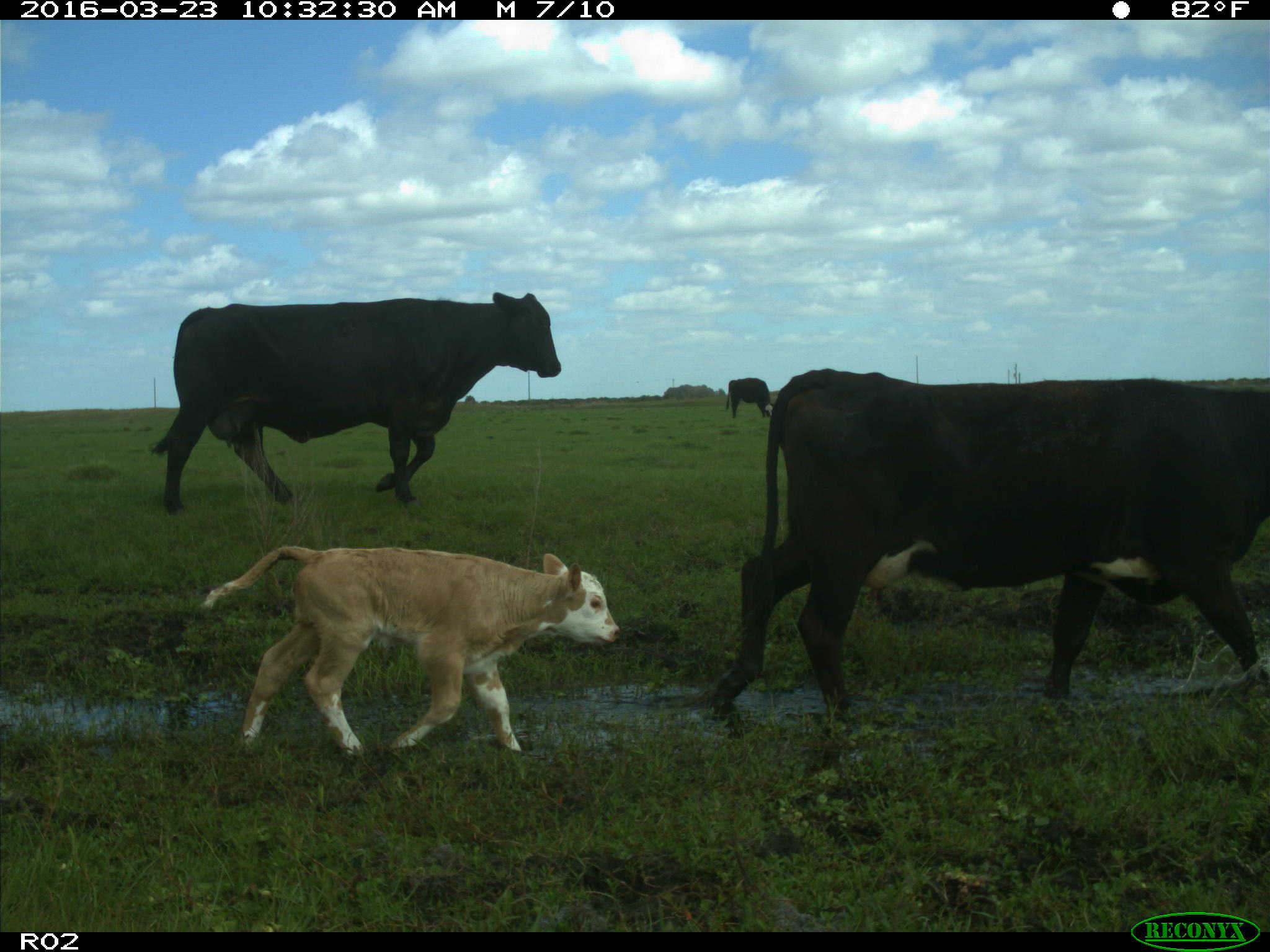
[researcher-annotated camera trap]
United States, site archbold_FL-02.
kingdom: Animalia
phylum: Chordata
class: Mammalia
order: Artiodactyla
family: Bovidae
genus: Bos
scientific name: Bos taurus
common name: domestic cow